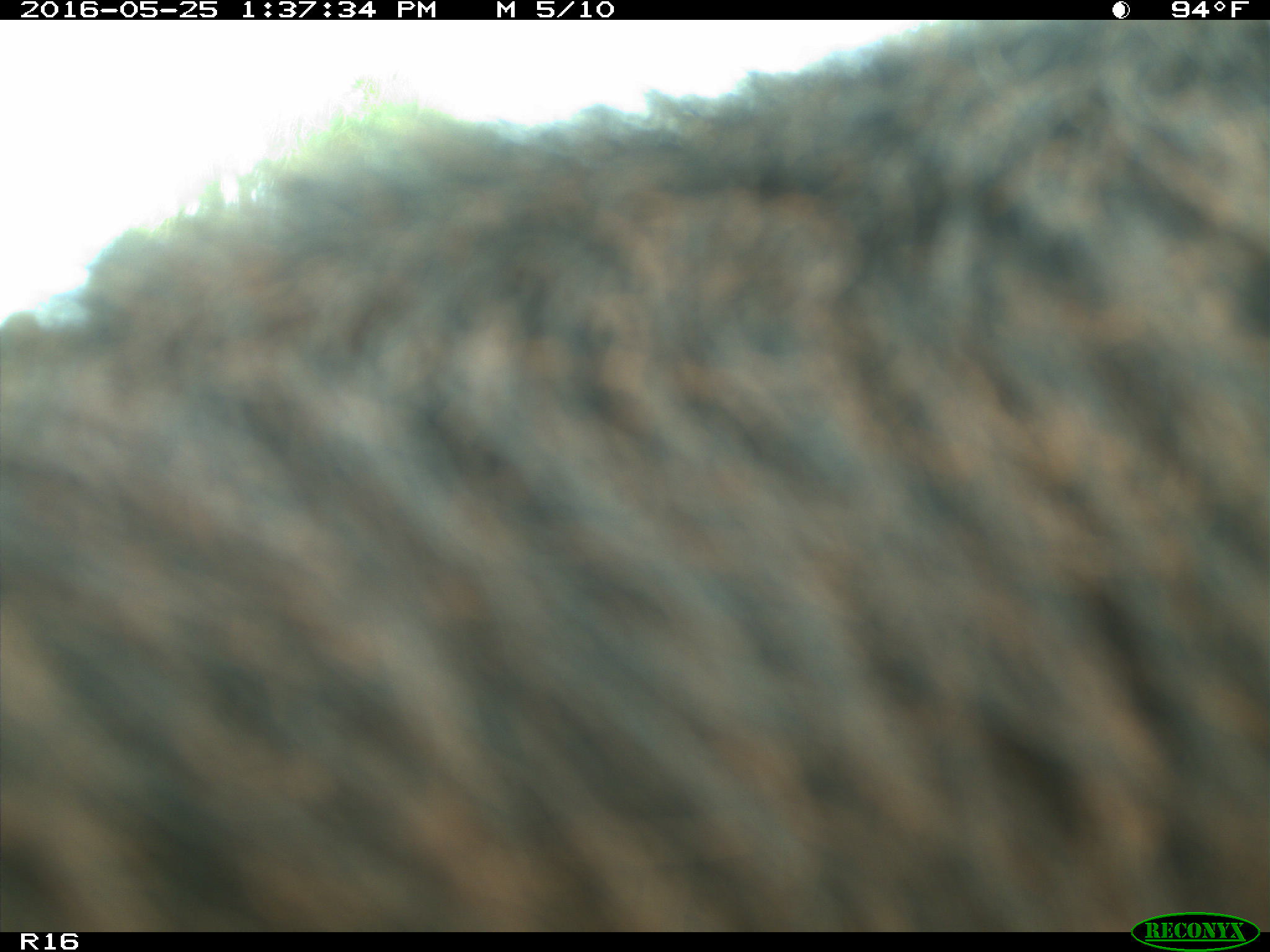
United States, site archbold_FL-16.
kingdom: Animalia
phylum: Chordata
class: Mammalia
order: Artiodactyla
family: Bovidae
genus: Bos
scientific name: Bos taurus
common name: domestic cow